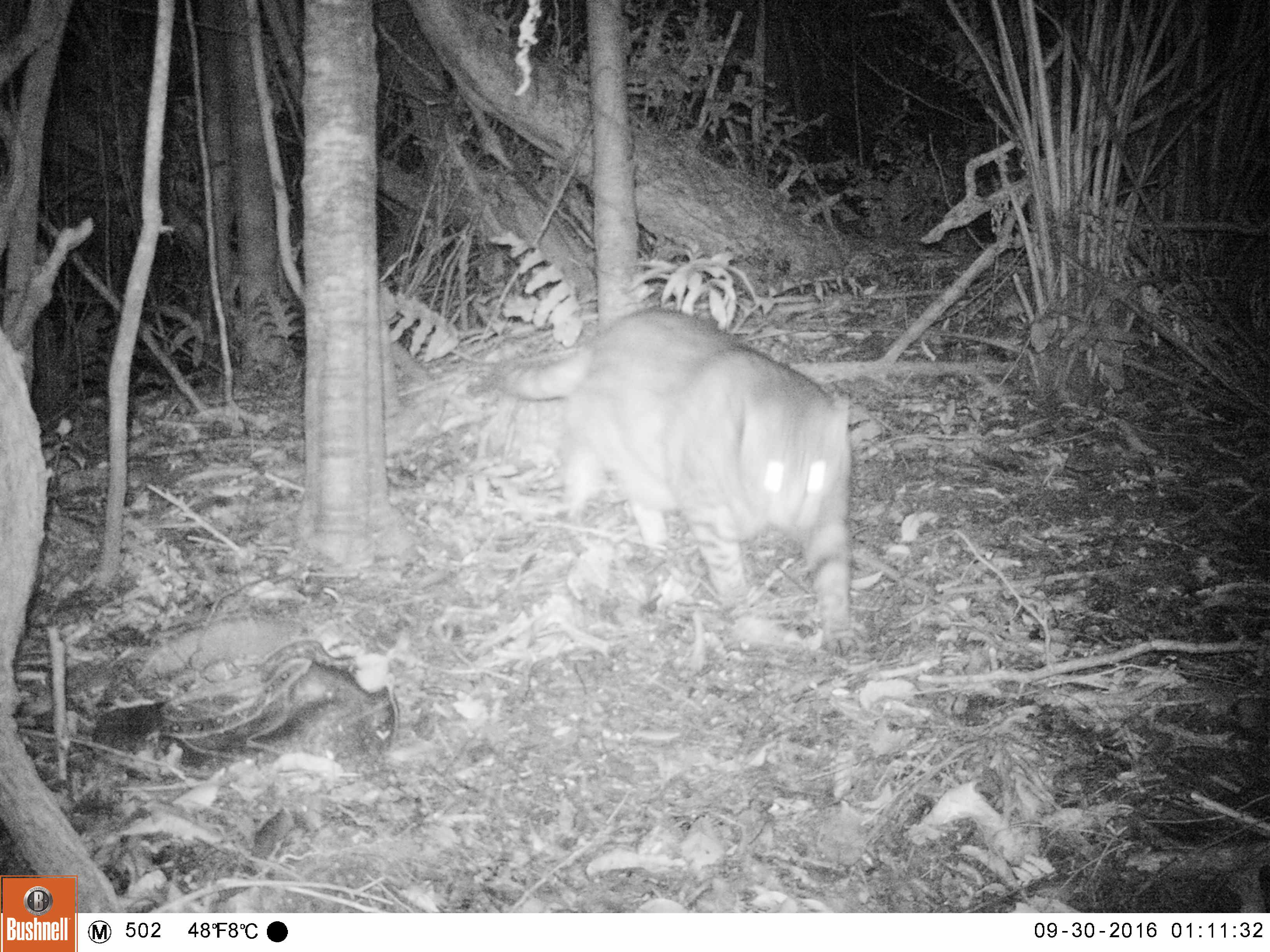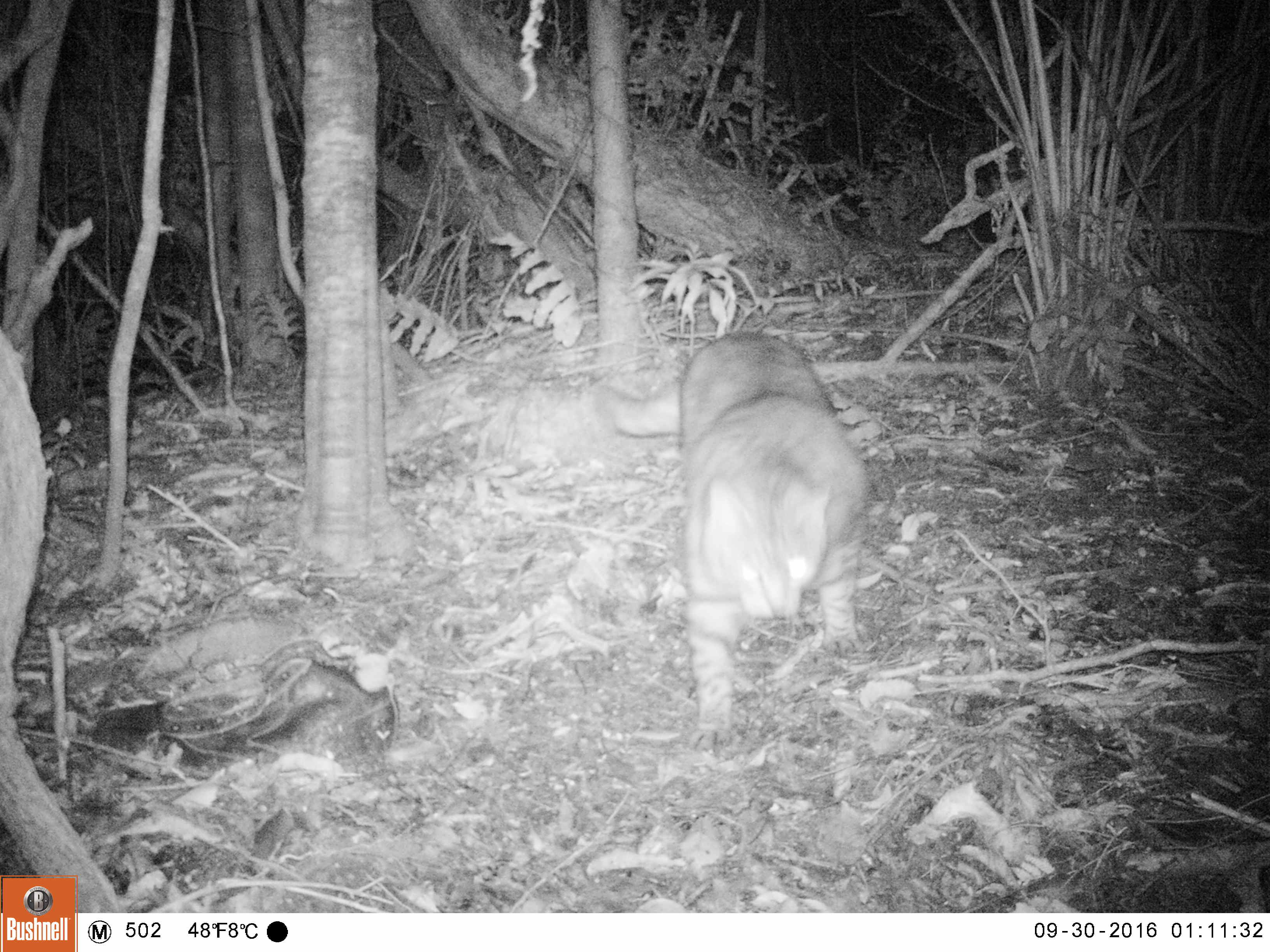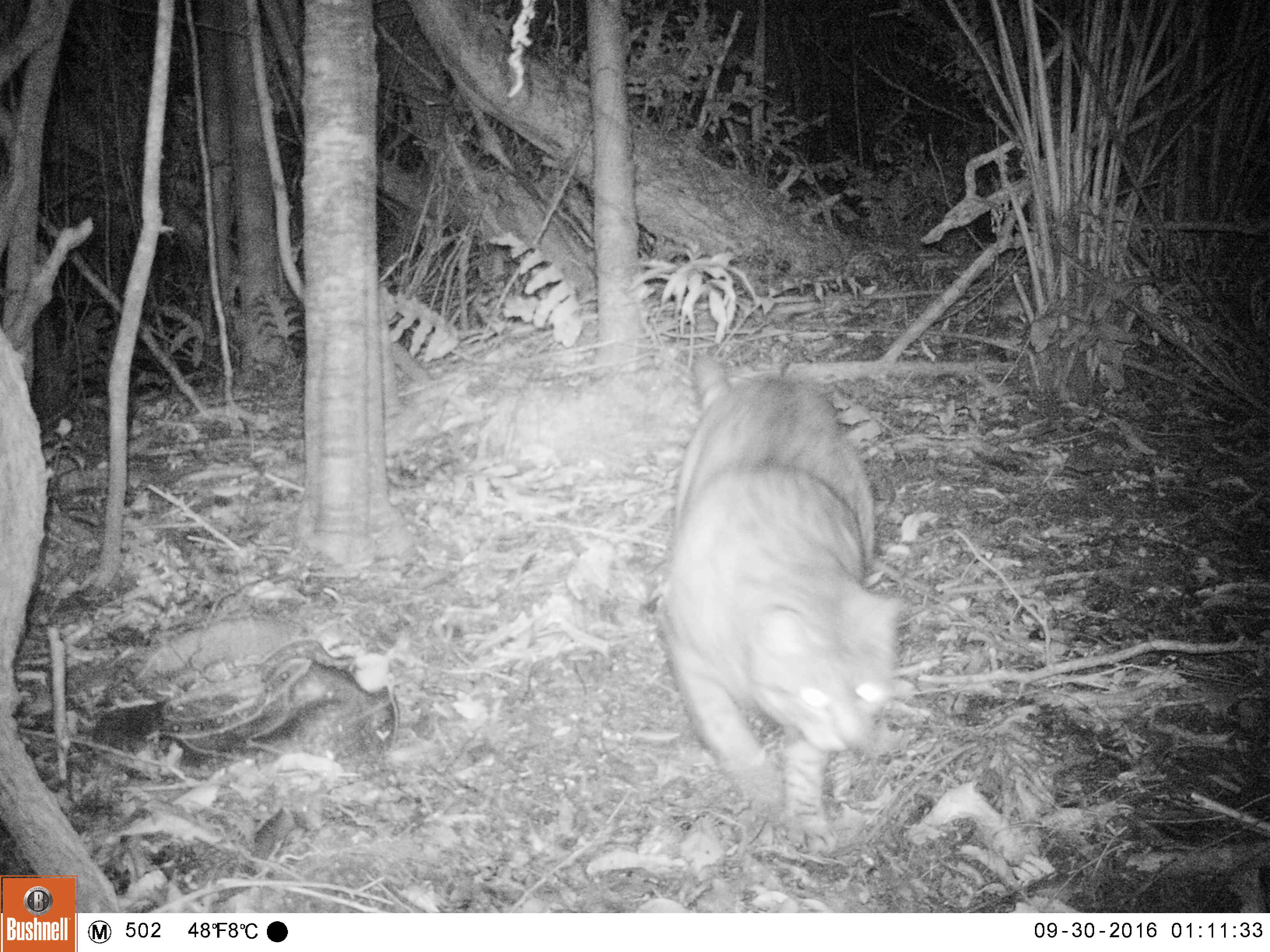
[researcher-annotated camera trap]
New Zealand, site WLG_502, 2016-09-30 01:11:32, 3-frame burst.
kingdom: Animalia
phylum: Chordata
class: Mammalia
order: Carnivora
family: Felidae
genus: Felis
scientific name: Felis catus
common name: domestic cat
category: cat